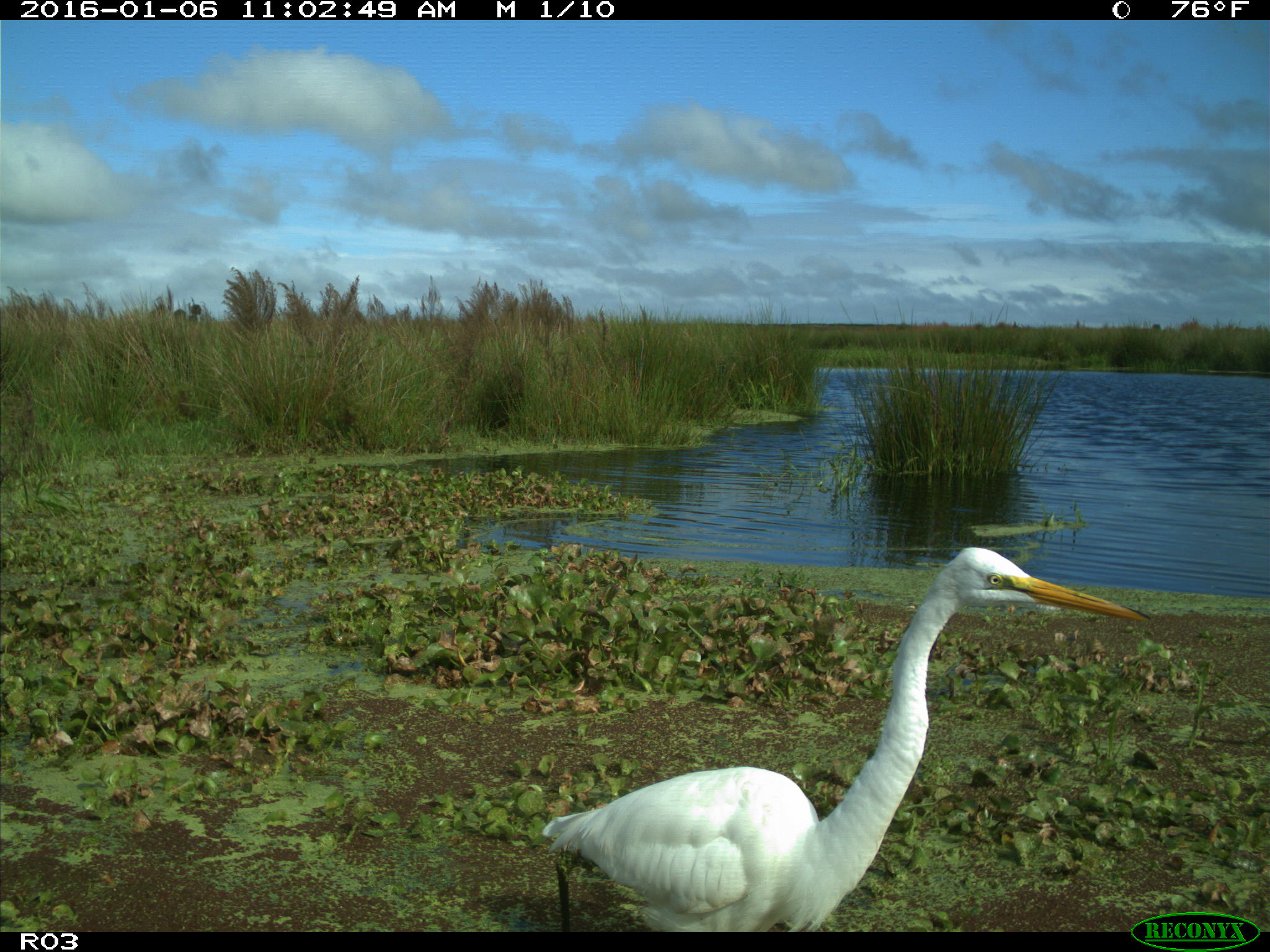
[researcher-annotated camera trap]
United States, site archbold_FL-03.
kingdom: Animalia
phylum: Chordata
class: Aves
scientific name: Aves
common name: birds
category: unidentified bird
Unidentified bird (birds) (Aves).